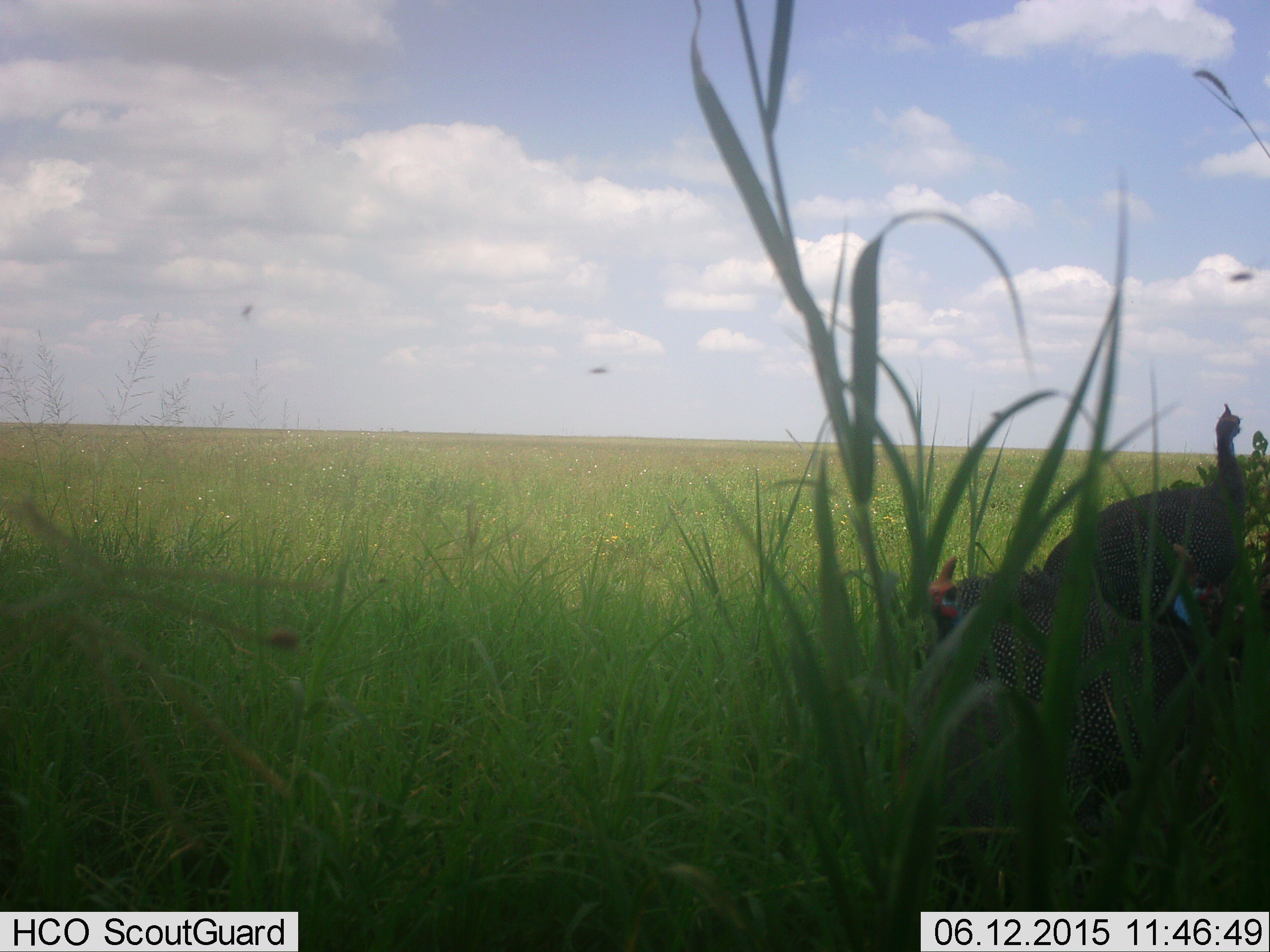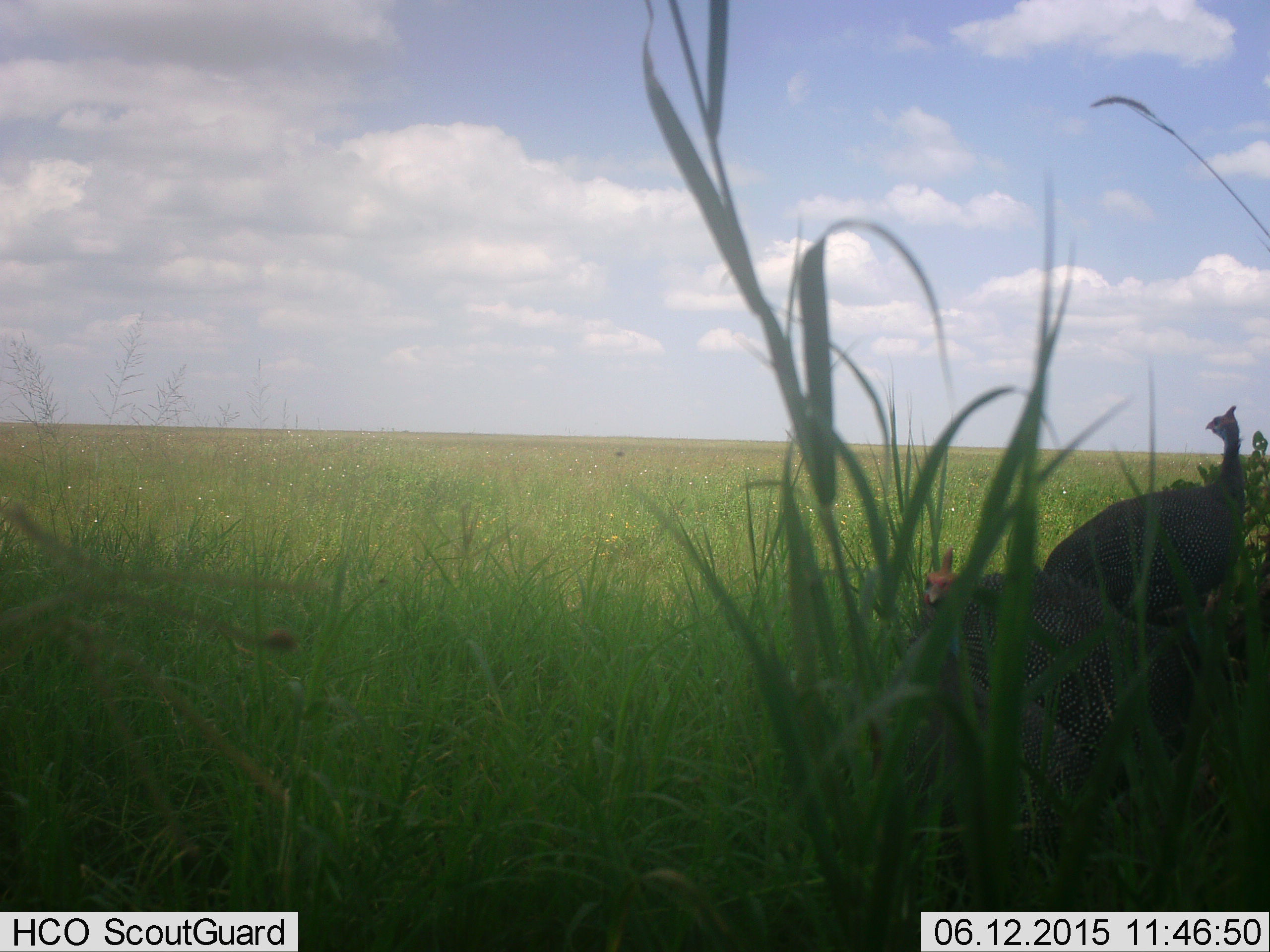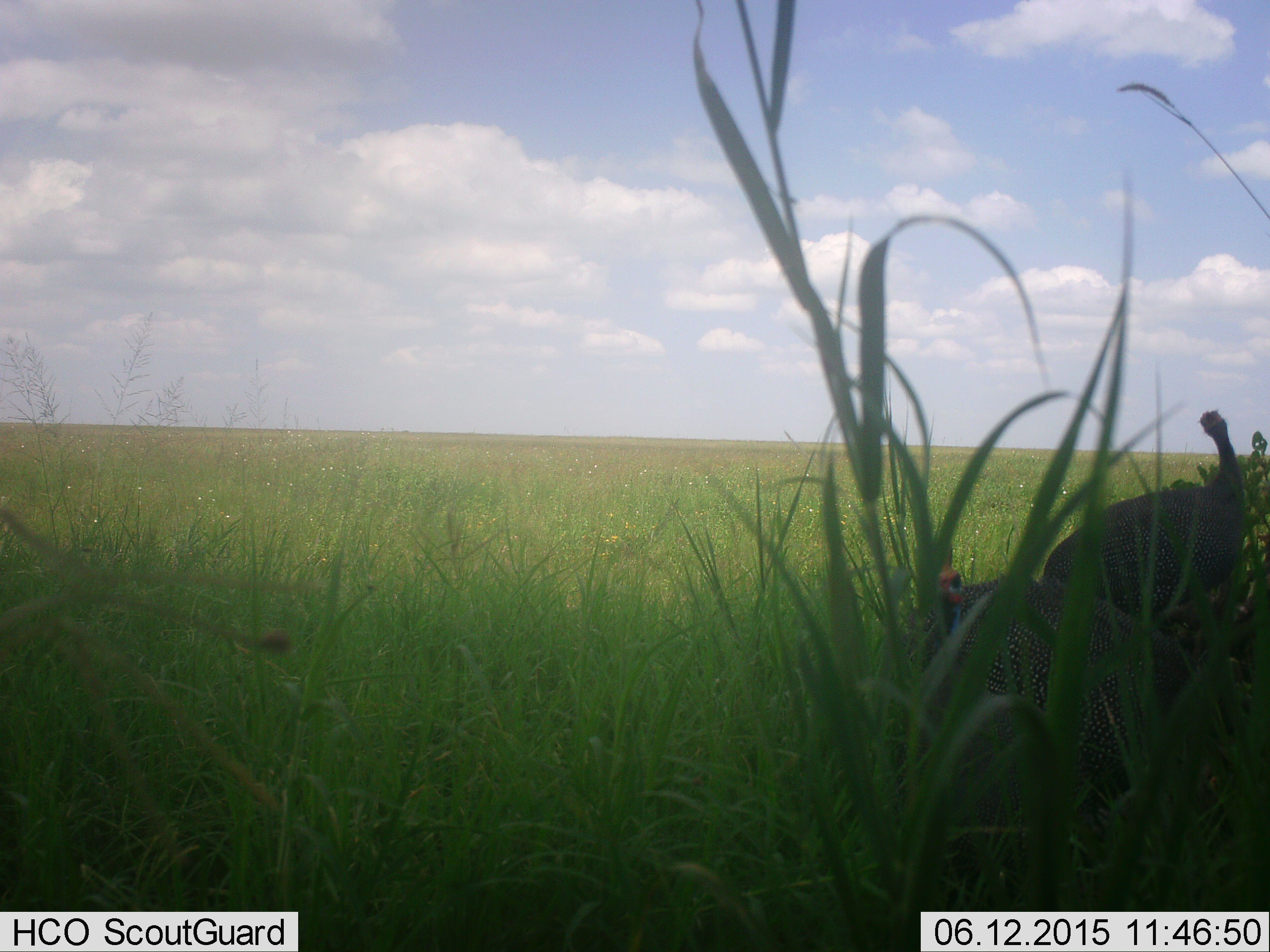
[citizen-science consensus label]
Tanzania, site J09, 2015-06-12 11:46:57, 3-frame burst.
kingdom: Animalia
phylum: Chordata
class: Aves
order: Galliformes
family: Numididae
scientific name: Numididae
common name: guinea fowl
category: guineafowl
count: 2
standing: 73%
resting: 0%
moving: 18%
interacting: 9%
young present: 0%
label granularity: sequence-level